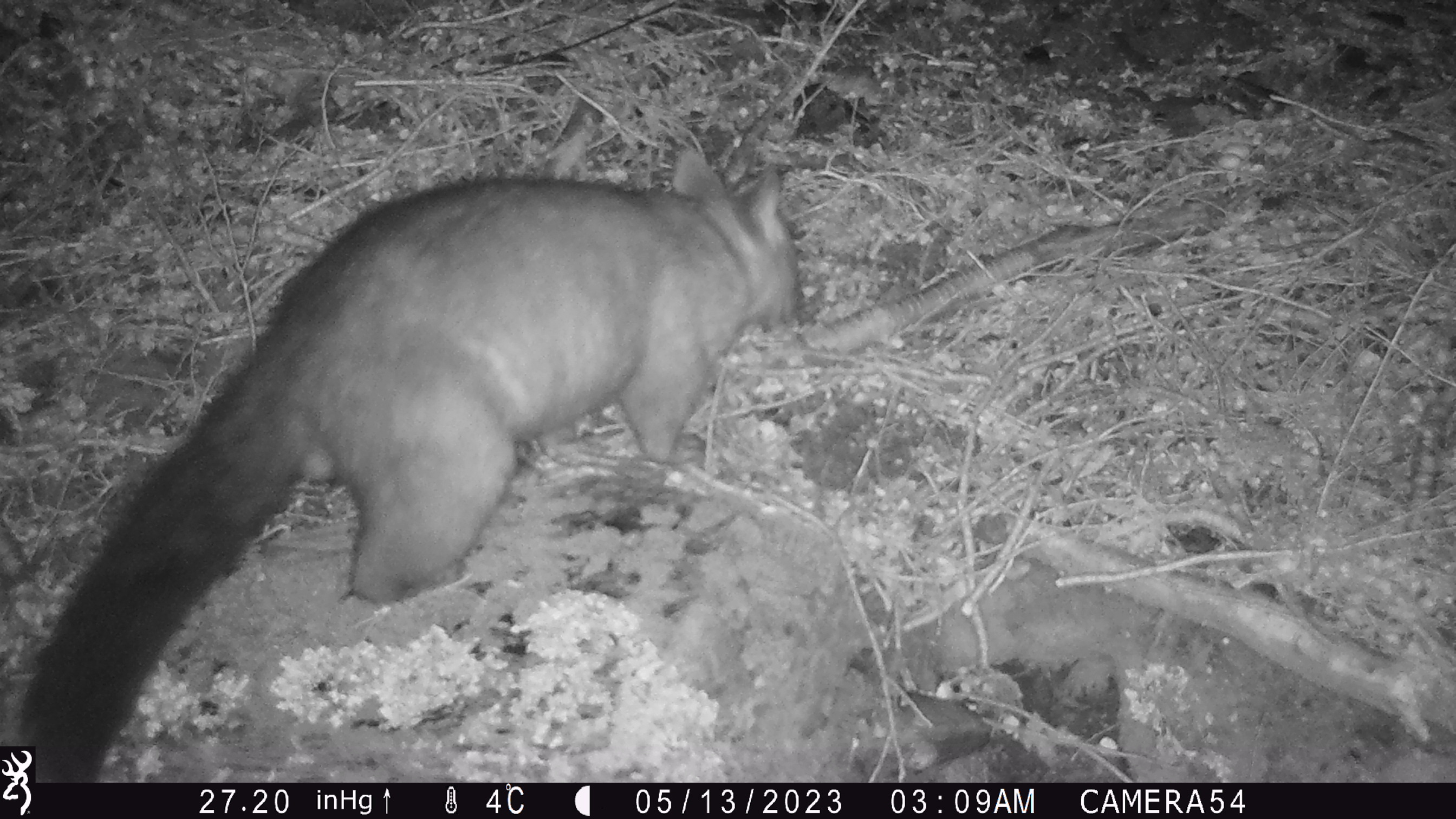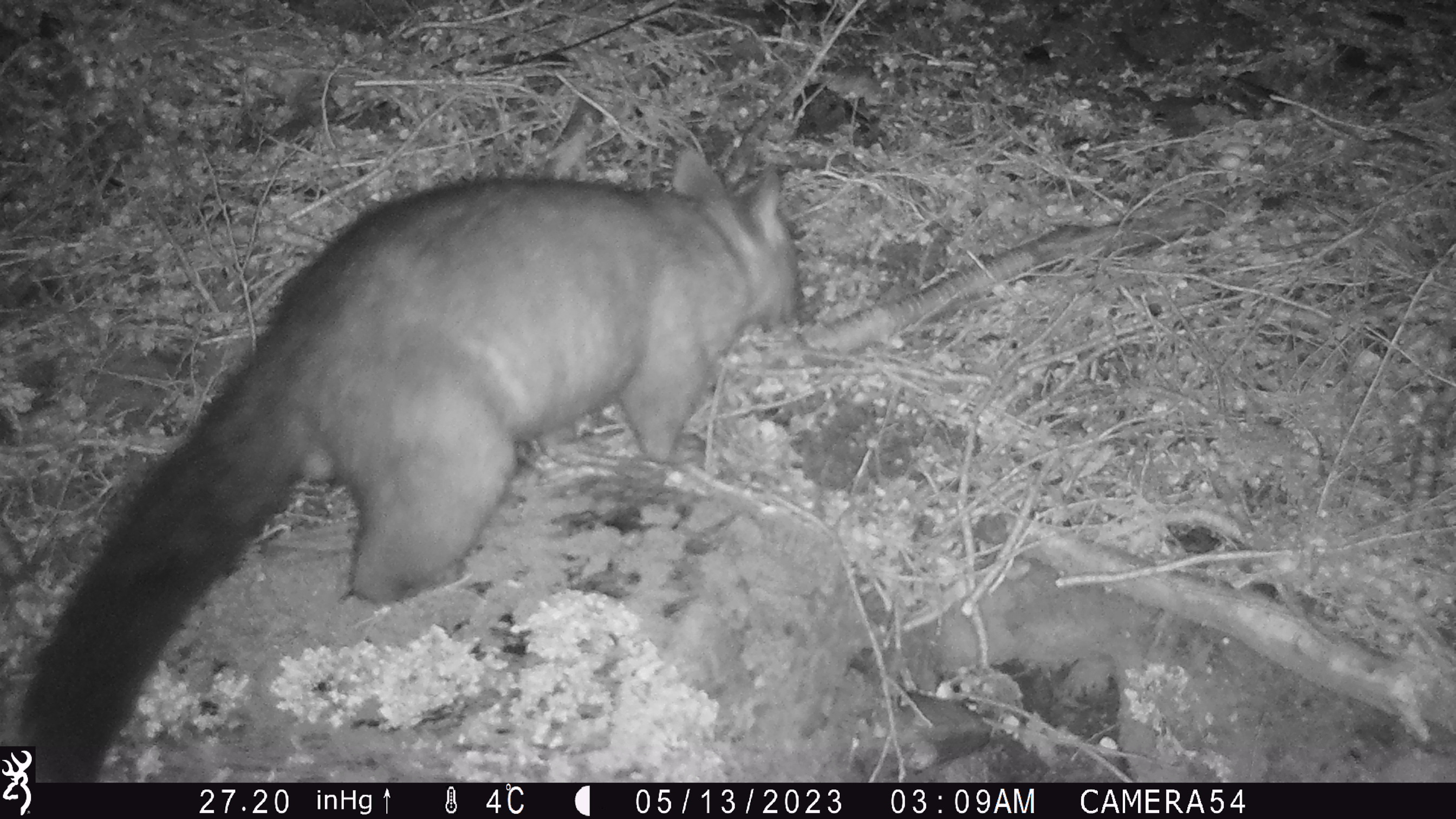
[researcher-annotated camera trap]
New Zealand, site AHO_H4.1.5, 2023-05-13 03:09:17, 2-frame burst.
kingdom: Animalia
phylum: Chordata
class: Mammalia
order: Diprotodontia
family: Phalangeridae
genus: Trichosurus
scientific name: Trichosurus vulpecula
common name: common brushtail possum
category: possum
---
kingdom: Animalia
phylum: Chordata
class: Mammalia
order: Carnivora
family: Mustelidae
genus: Mustela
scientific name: Mustela erminea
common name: stoat